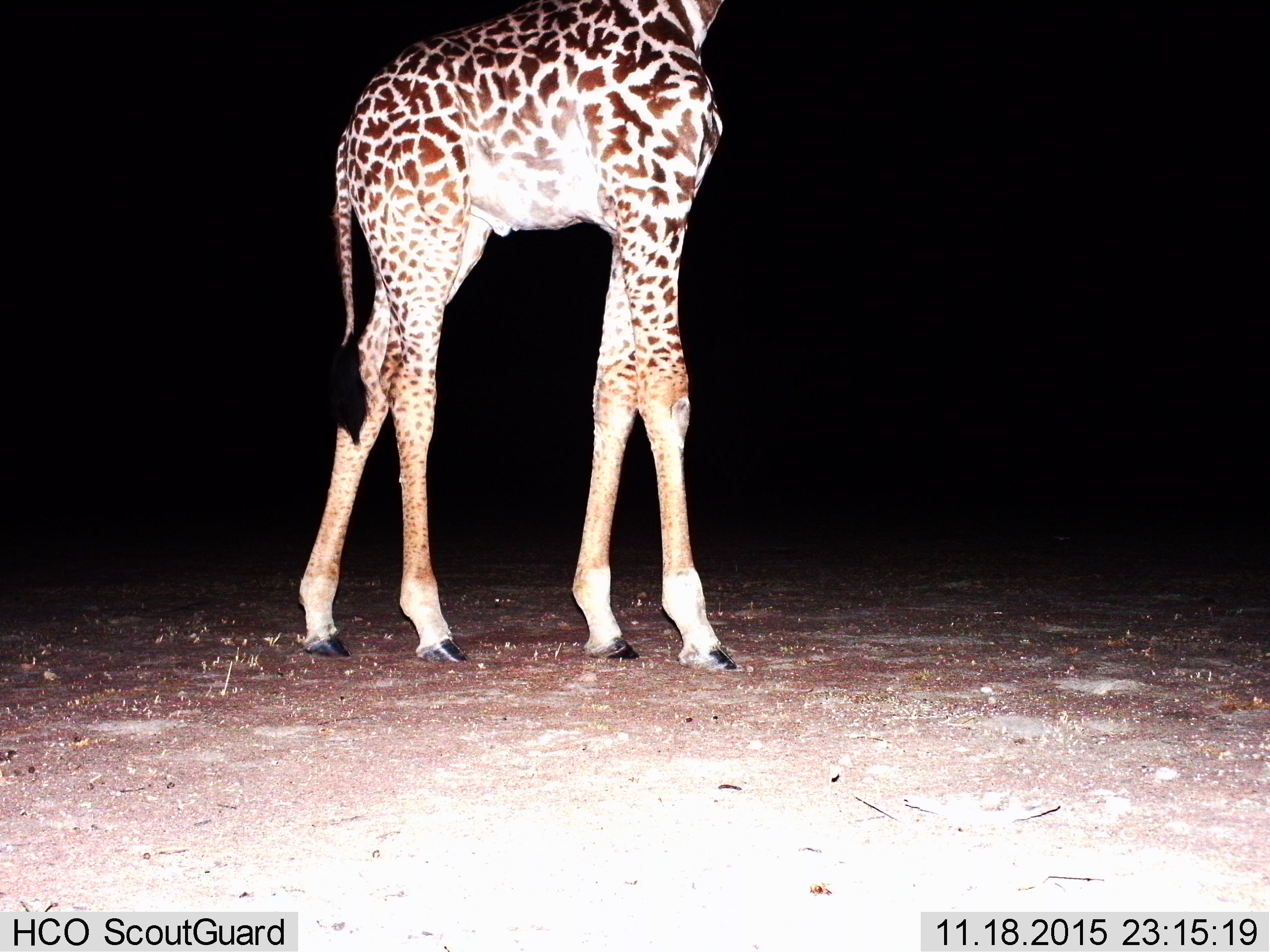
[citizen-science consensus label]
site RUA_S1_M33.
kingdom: Animalia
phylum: Chordata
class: Mammalia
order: Artiodactyla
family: Giraffidae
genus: Giraffa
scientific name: Giraffa camelopardalis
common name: giraffe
Giraffe (Giraffa camelopardalis), count 1. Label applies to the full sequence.